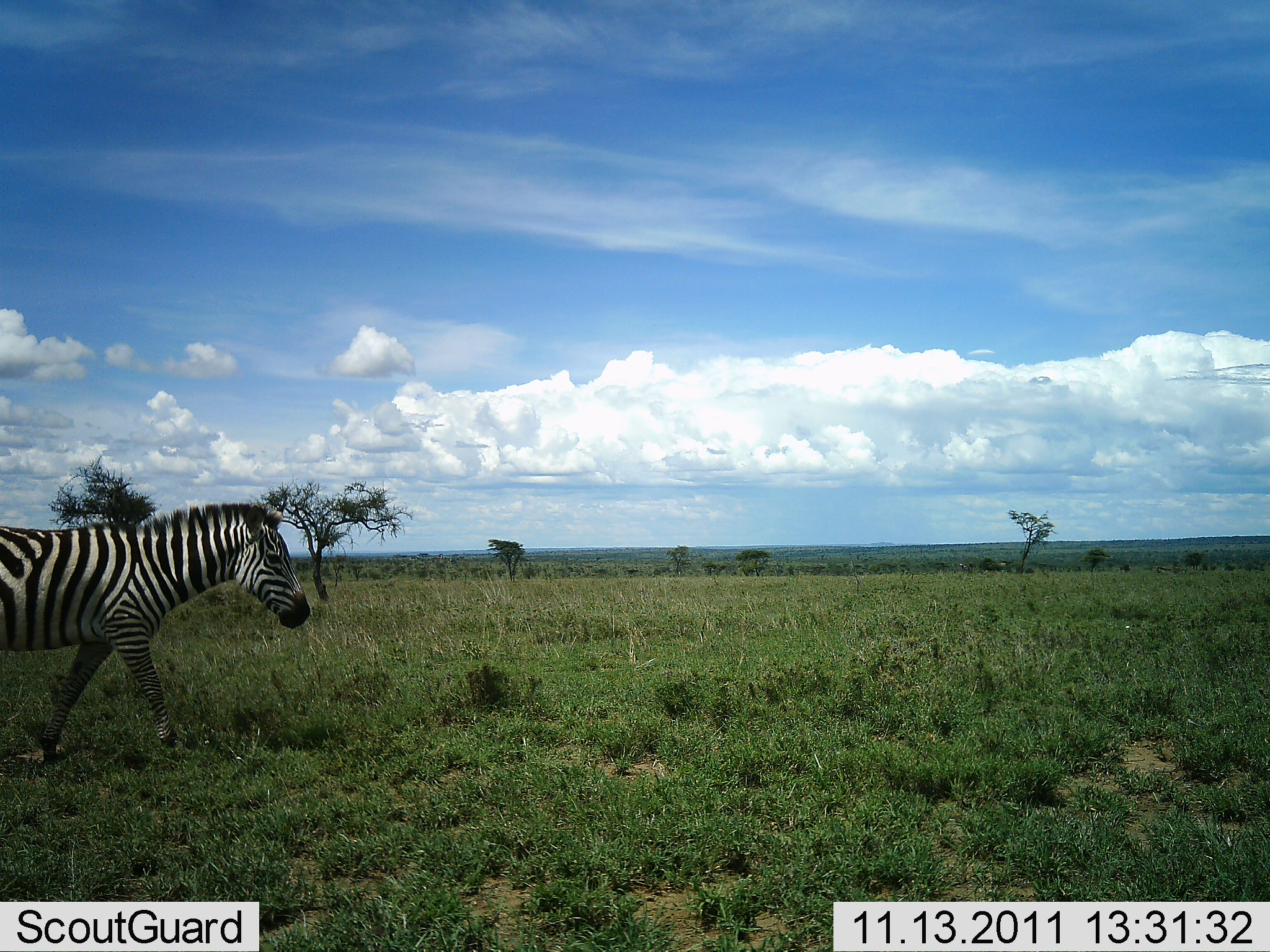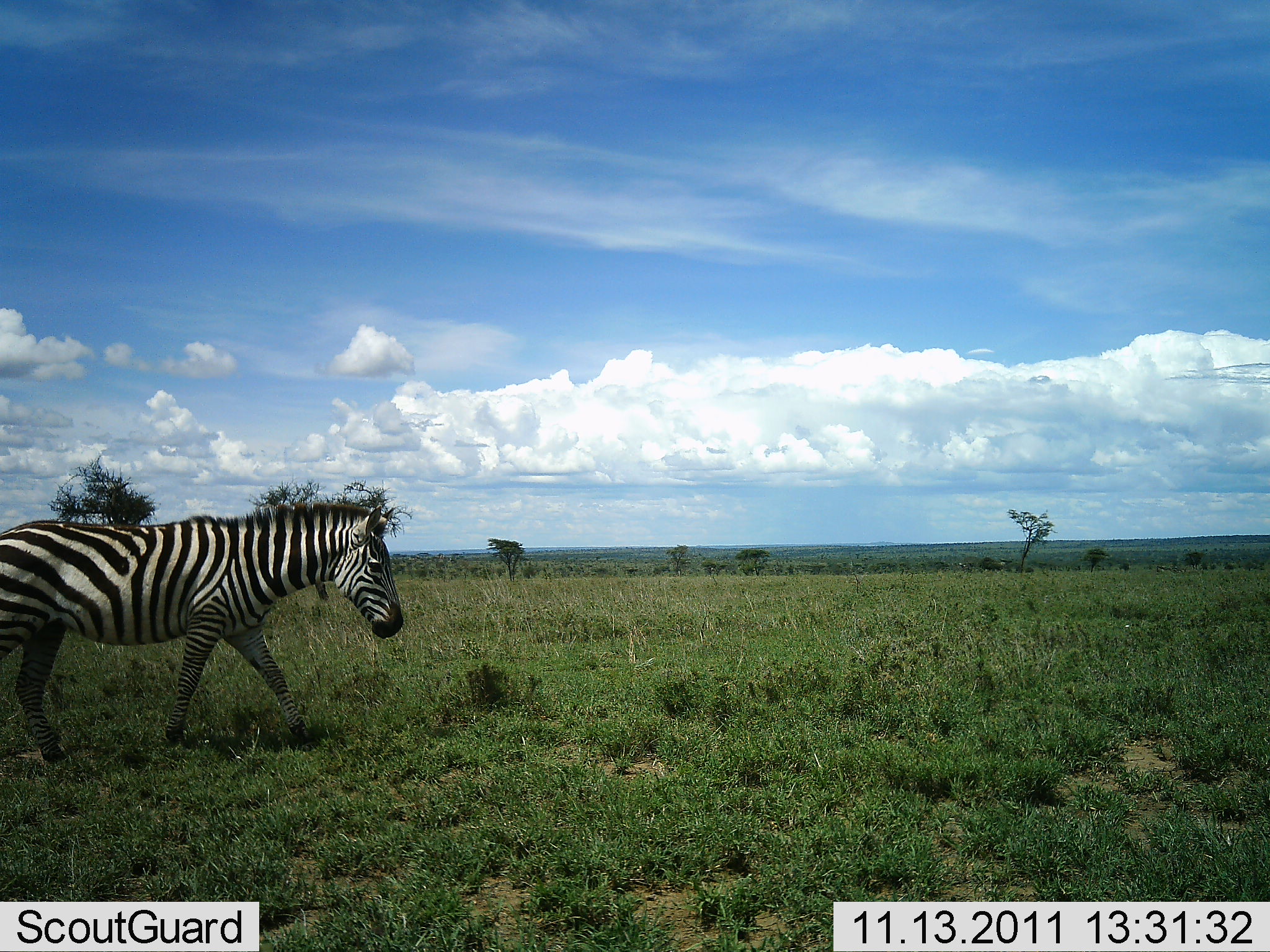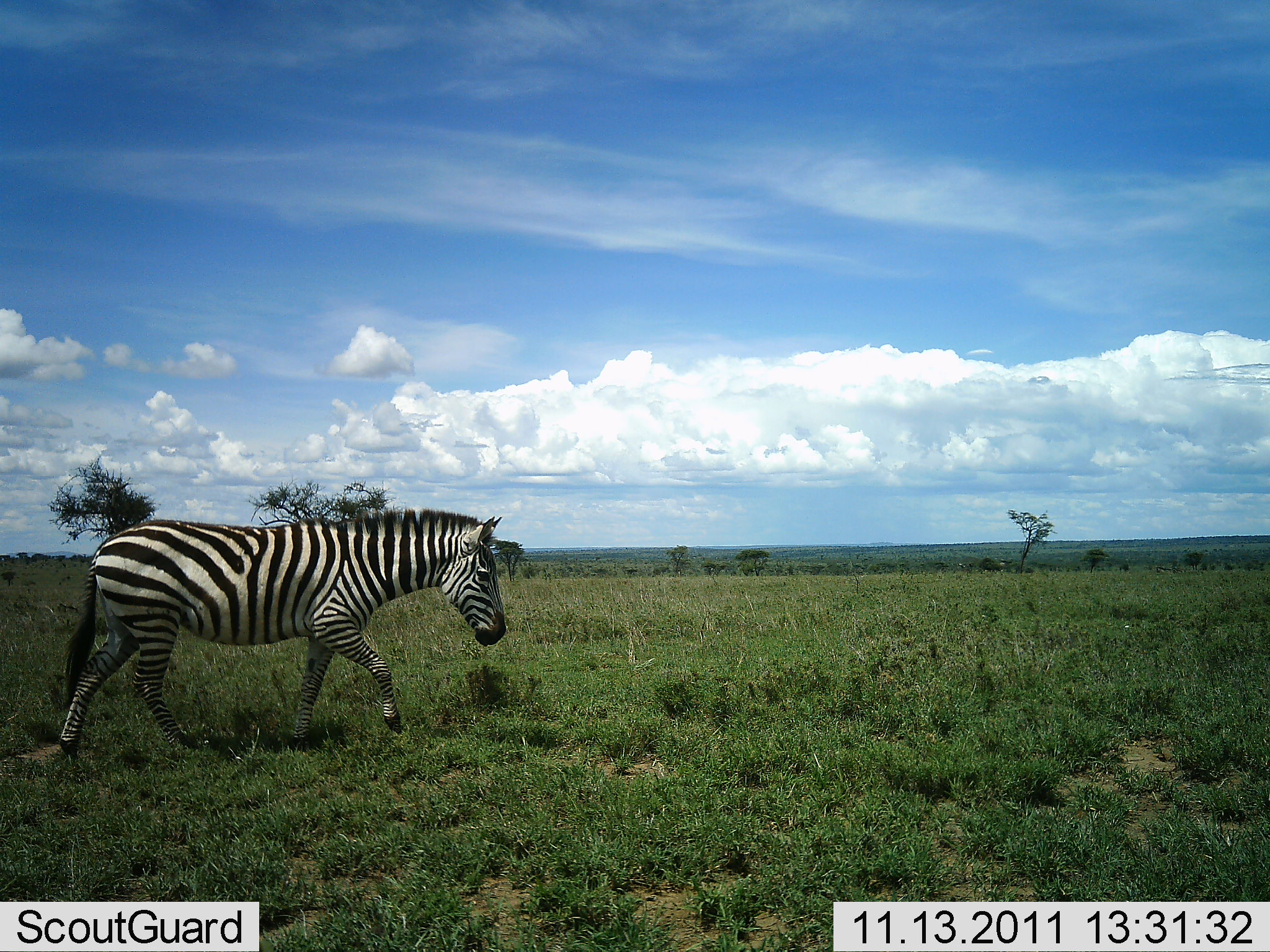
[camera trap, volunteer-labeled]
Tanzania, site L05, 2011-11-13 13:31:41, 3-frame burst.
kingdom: Animalia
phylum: Chordata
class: Mammalia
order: Perissodactyla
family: Equidae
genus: Equus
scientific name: Equus quagga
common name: plains zebra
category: zebra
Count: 1.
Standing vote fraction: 0%.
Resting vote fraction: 0%.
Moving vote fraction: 94%.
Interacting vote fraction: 0%.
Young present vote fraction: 0%.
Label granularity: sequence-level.